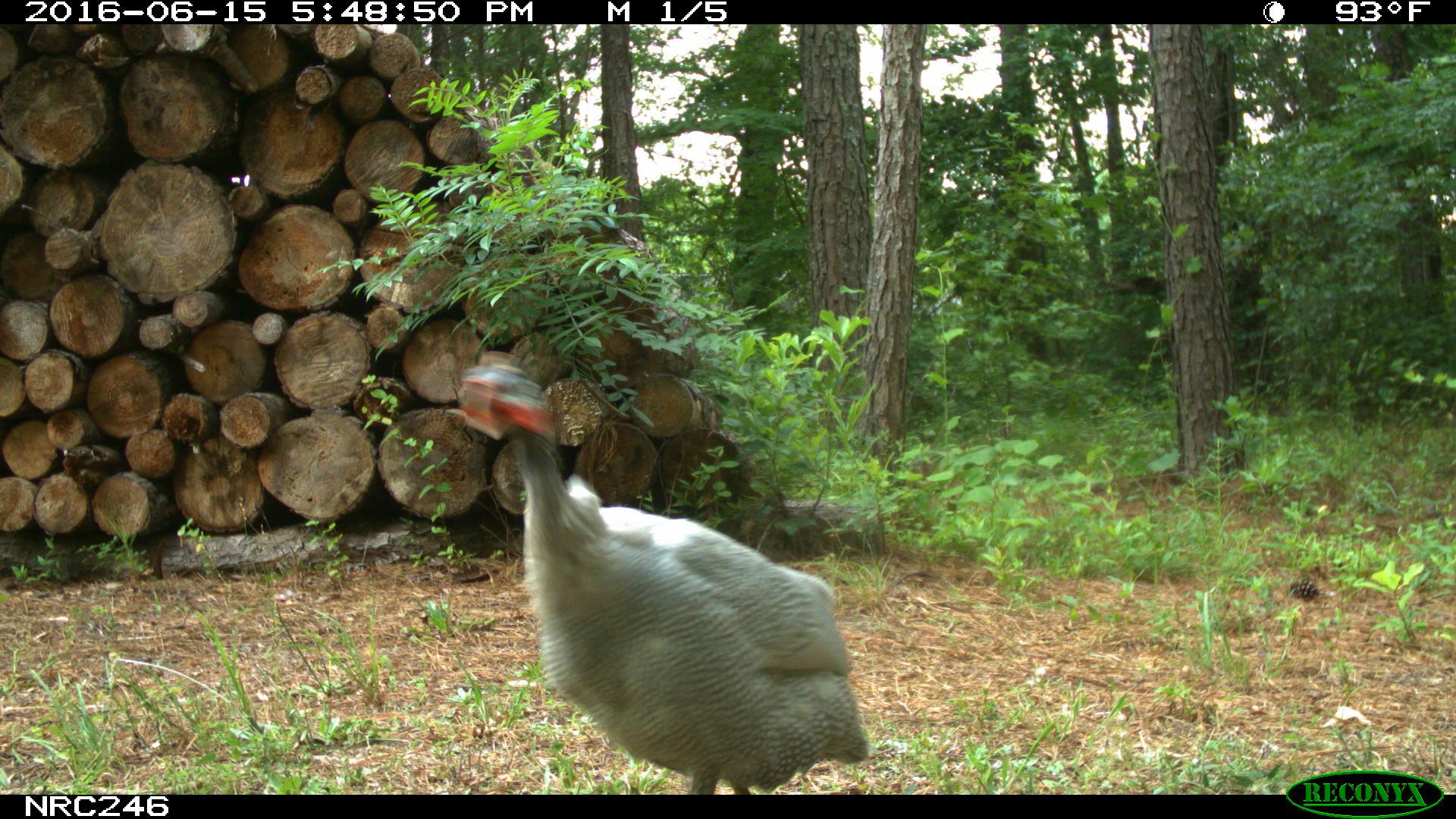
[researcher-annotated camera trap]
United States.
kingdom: Animalia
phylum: Chordata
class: Aves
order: Galliformes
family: Phasianidae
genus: Meleagris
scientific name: Meleagris gallopavo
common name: wild turkey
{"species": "Wild Turkey (Meleagris gallopavo)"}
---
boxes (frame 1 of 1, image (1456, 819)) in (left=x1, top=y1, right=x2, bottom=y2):
Wild Turkey: (left=458, top=345, right=892, bottom=793)